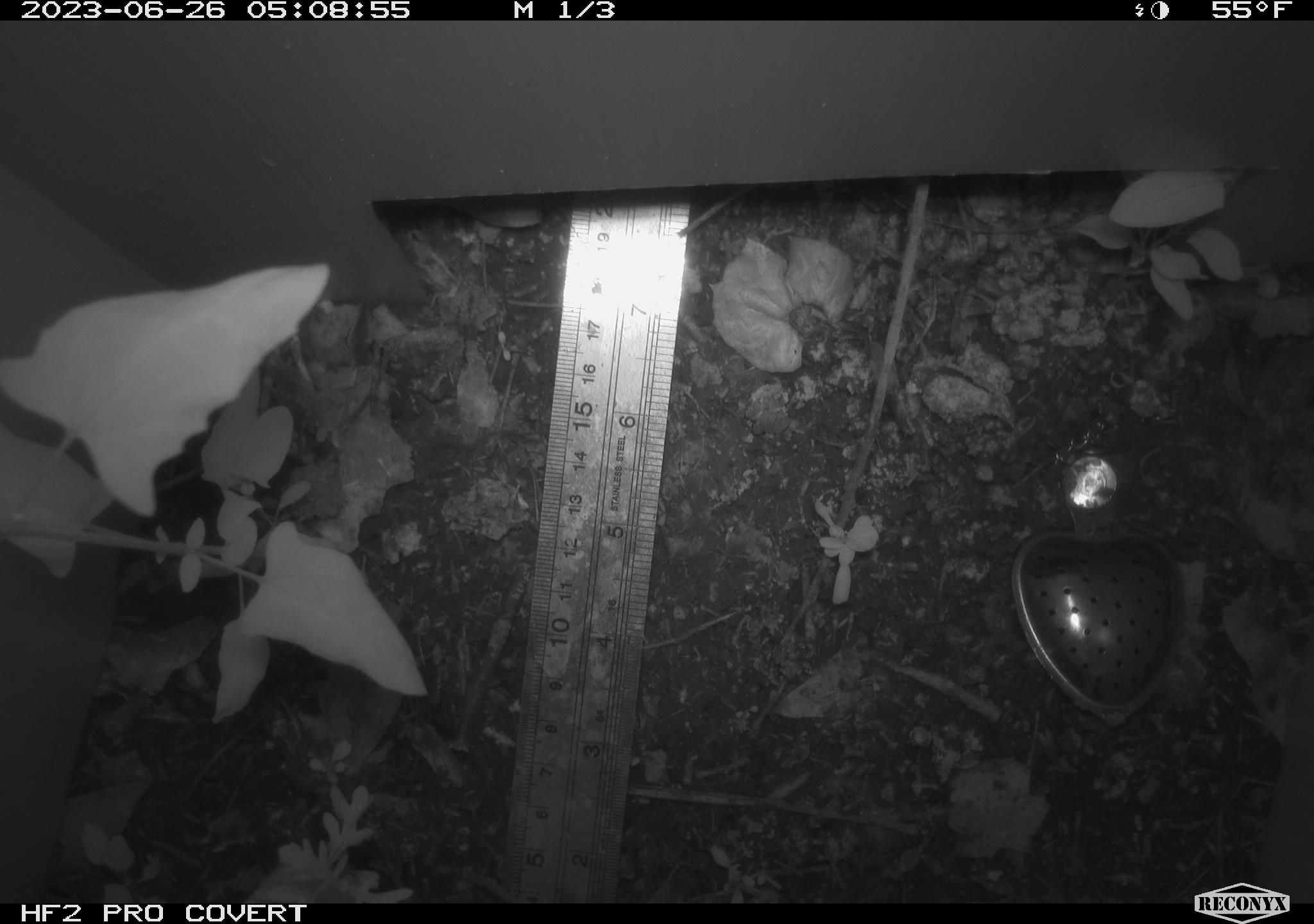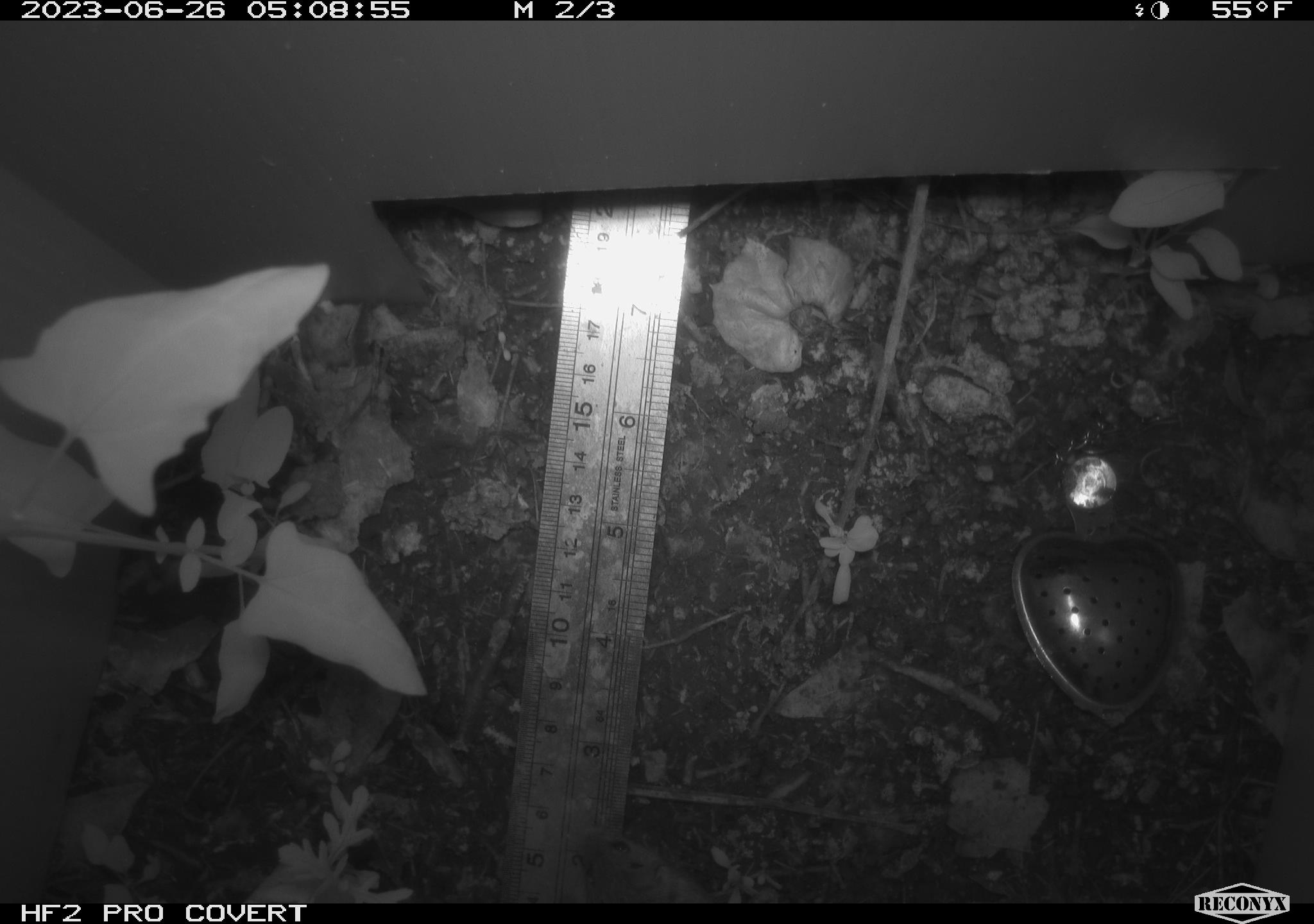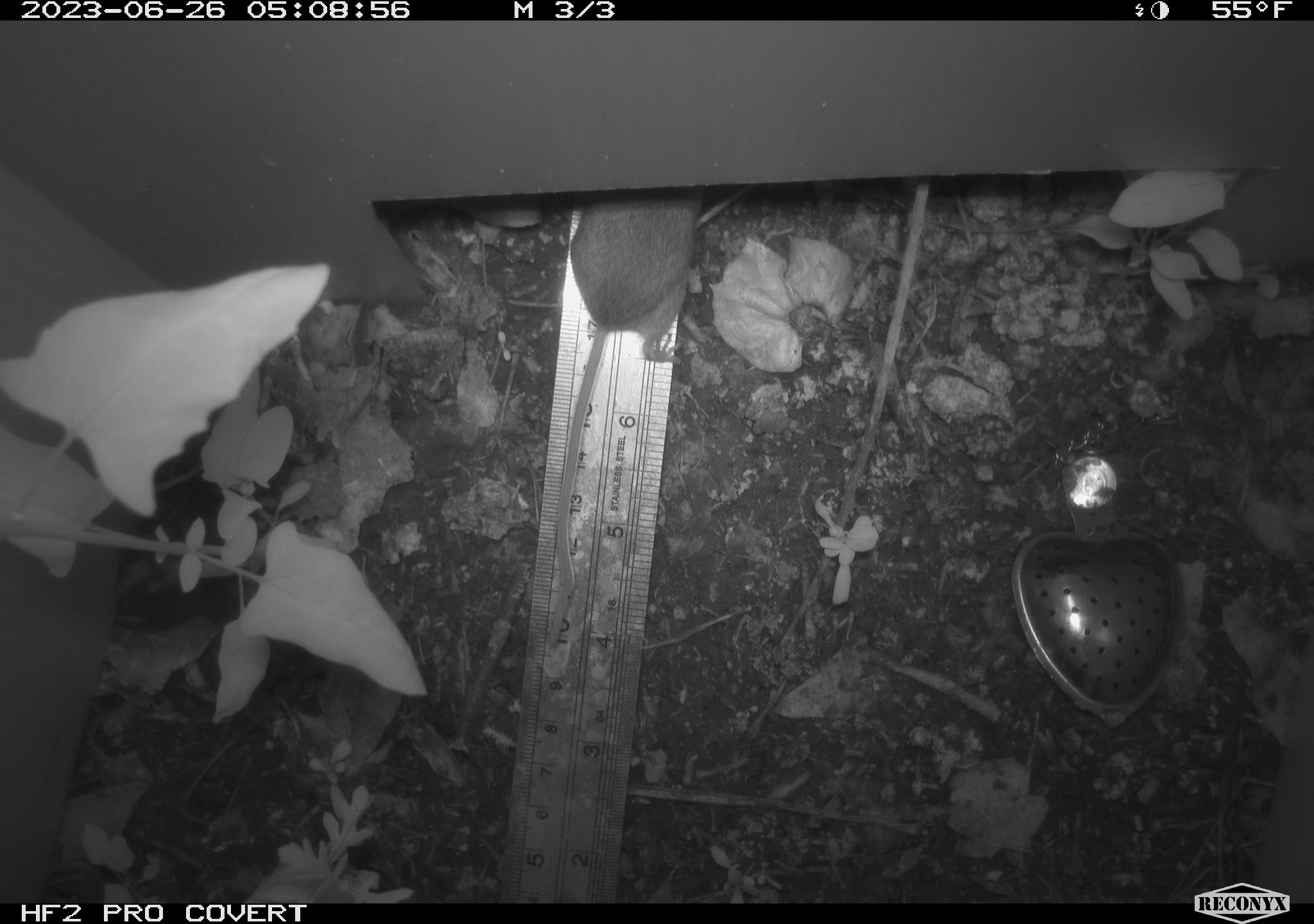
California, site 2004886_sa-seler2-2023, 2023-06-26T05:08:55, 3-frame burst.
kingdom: Animalia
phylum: Chordata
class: Mammalia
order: Rodentia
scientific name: Rodentia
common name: mouse species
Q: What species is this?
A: Mouse species (Rodentia).